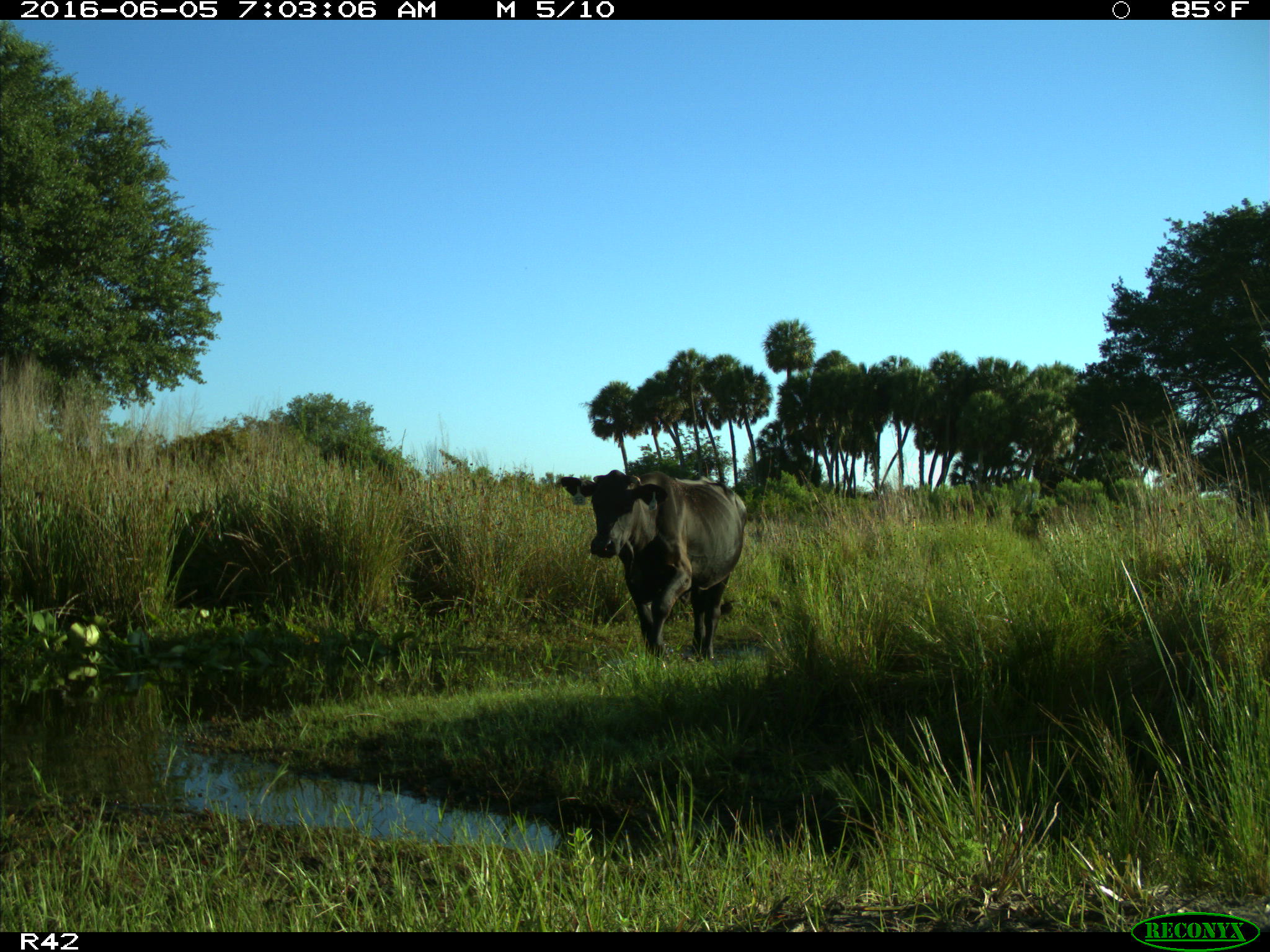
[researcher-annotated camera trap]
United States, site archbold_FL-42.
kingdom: Animalia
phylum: Chordata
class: Mammalia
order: Artiodactyla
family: Bovidae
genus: Bos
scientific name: Bos taurus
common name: domestic cow